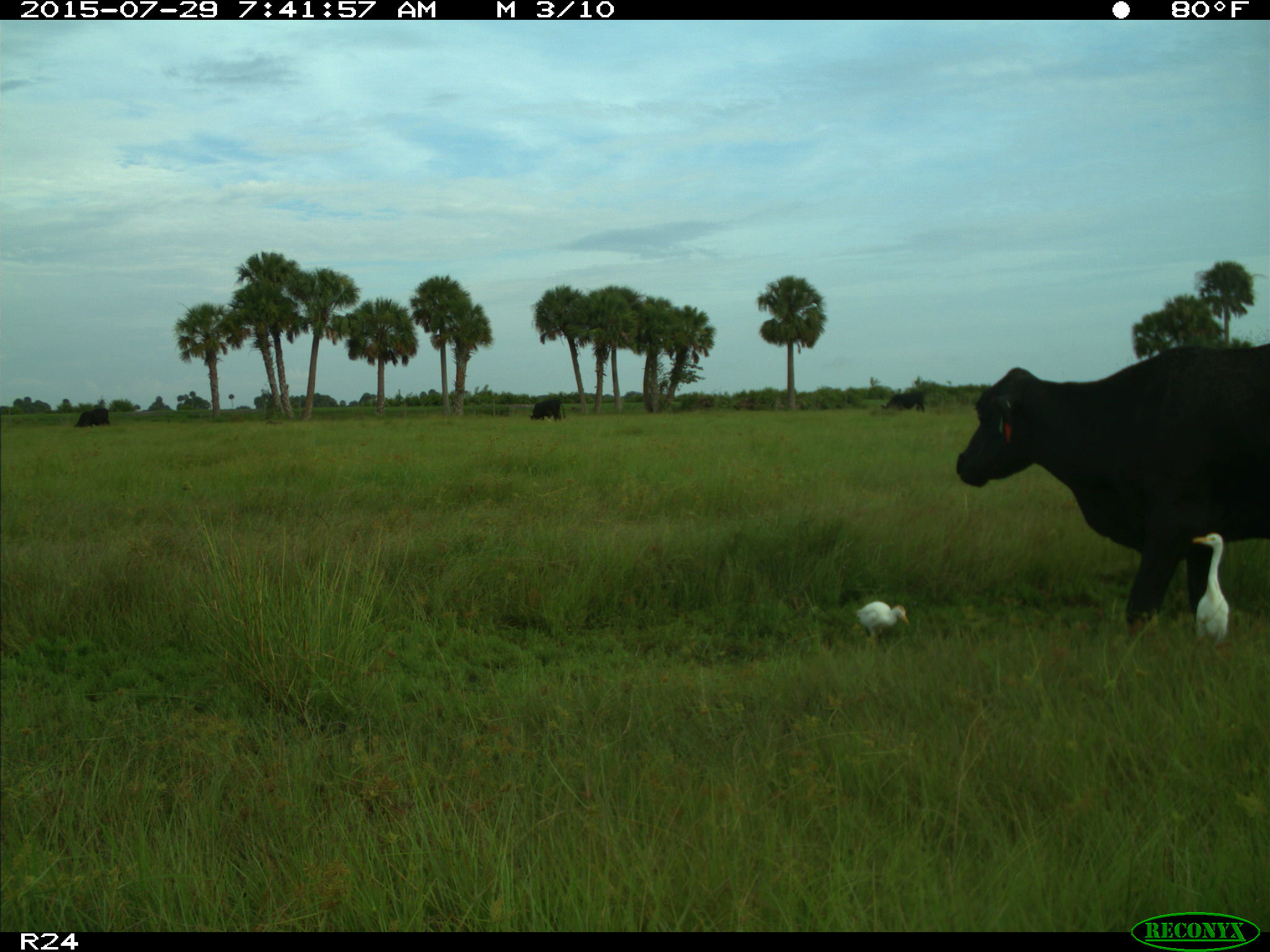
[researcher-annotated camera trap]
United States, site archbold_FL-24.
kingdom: Animalia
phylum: Chordata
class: Mammalia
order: Artiodactyla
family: Bovidae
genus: Bos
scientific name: Bos taurus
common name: domestic cow